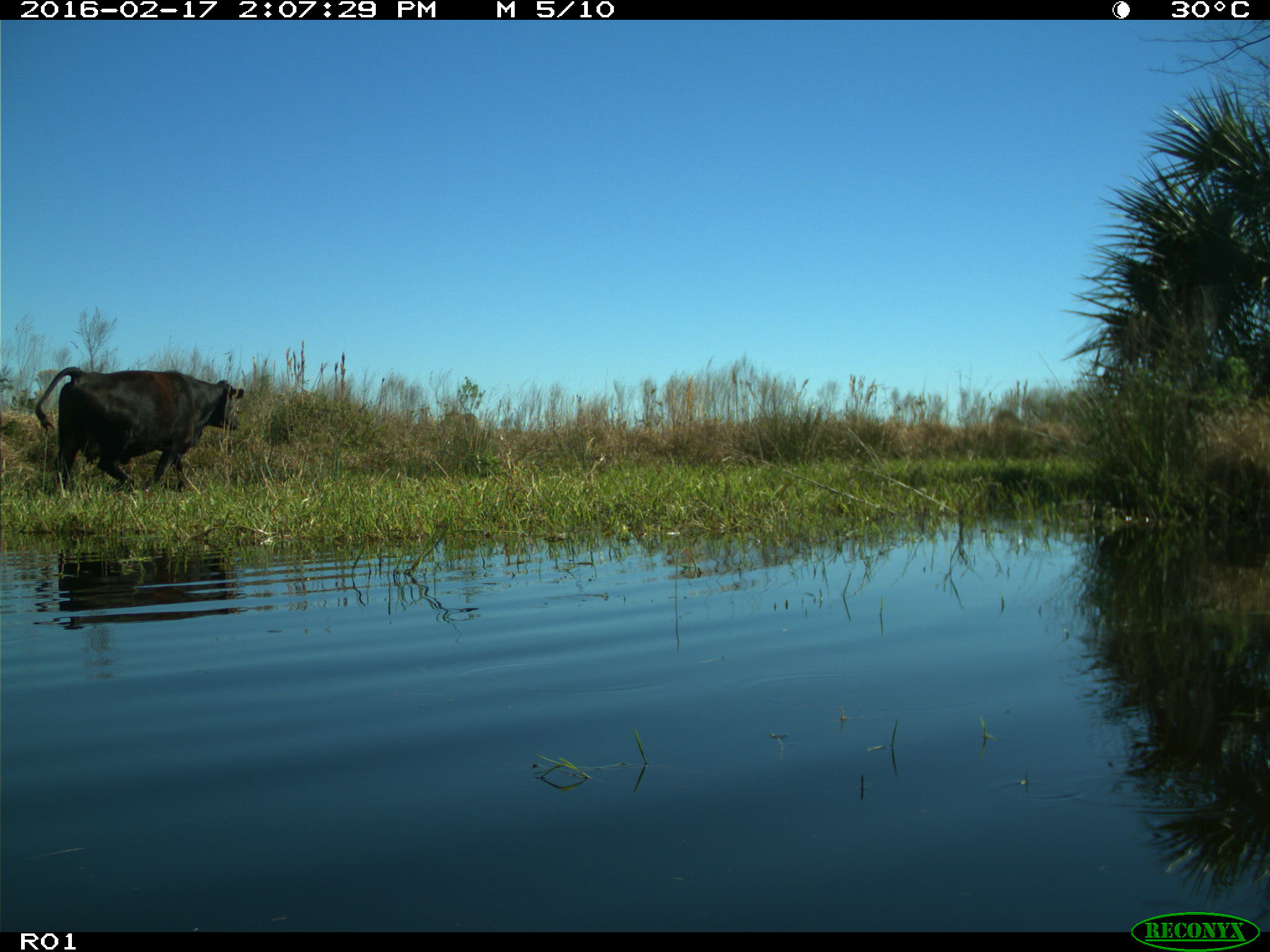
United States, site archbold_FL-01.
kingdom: Animalia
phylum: Chordata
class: Mammalia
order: Artiodactyla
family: Bovidae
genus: Bos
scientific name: Bos taurus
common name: domestic cow